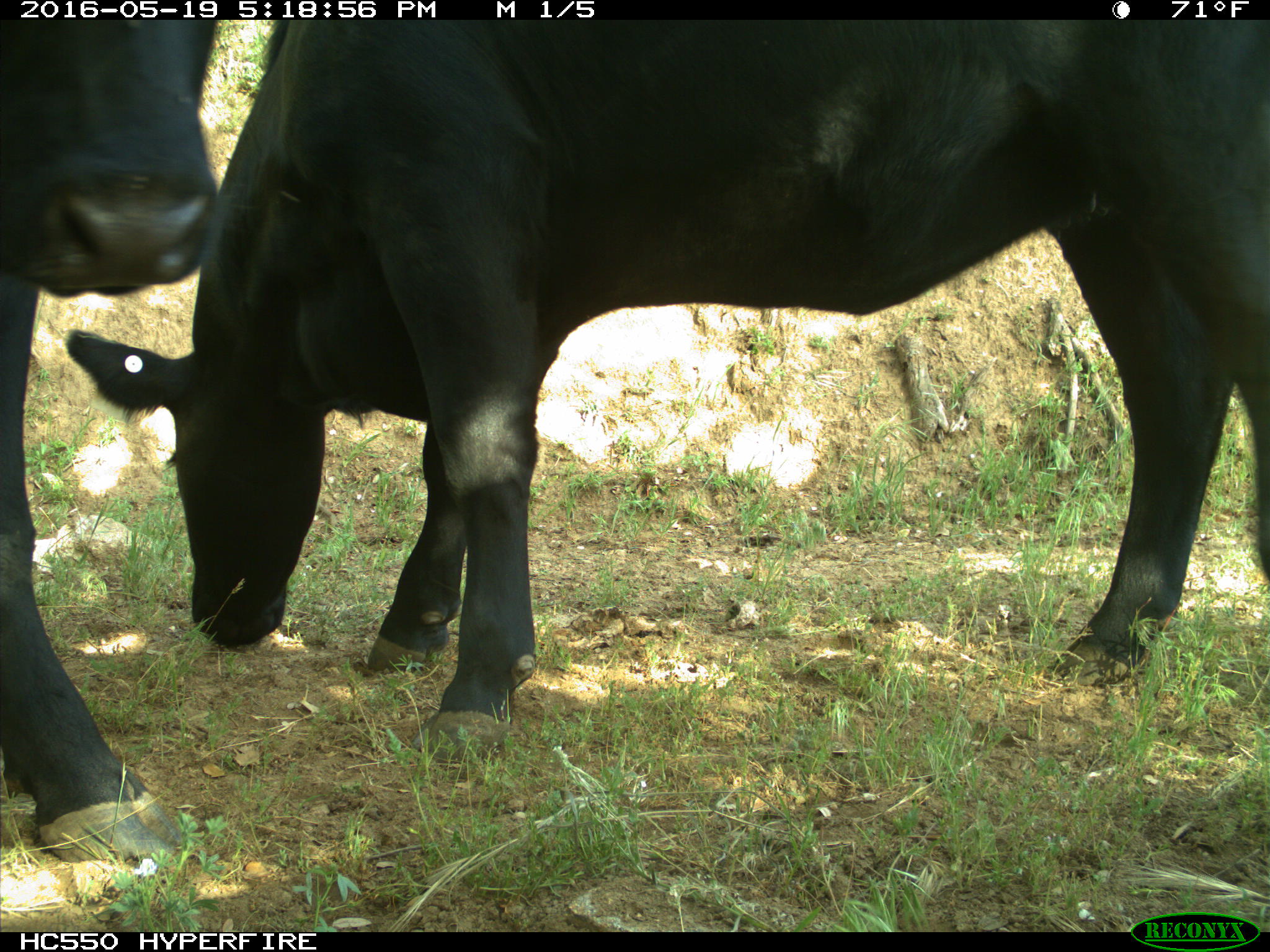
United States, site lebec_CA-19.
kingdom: Animalia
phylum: Chordata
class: Mammalia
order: Artiodactyla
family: Bovidae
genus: Bos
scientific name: Bos taurus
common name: domestic cow